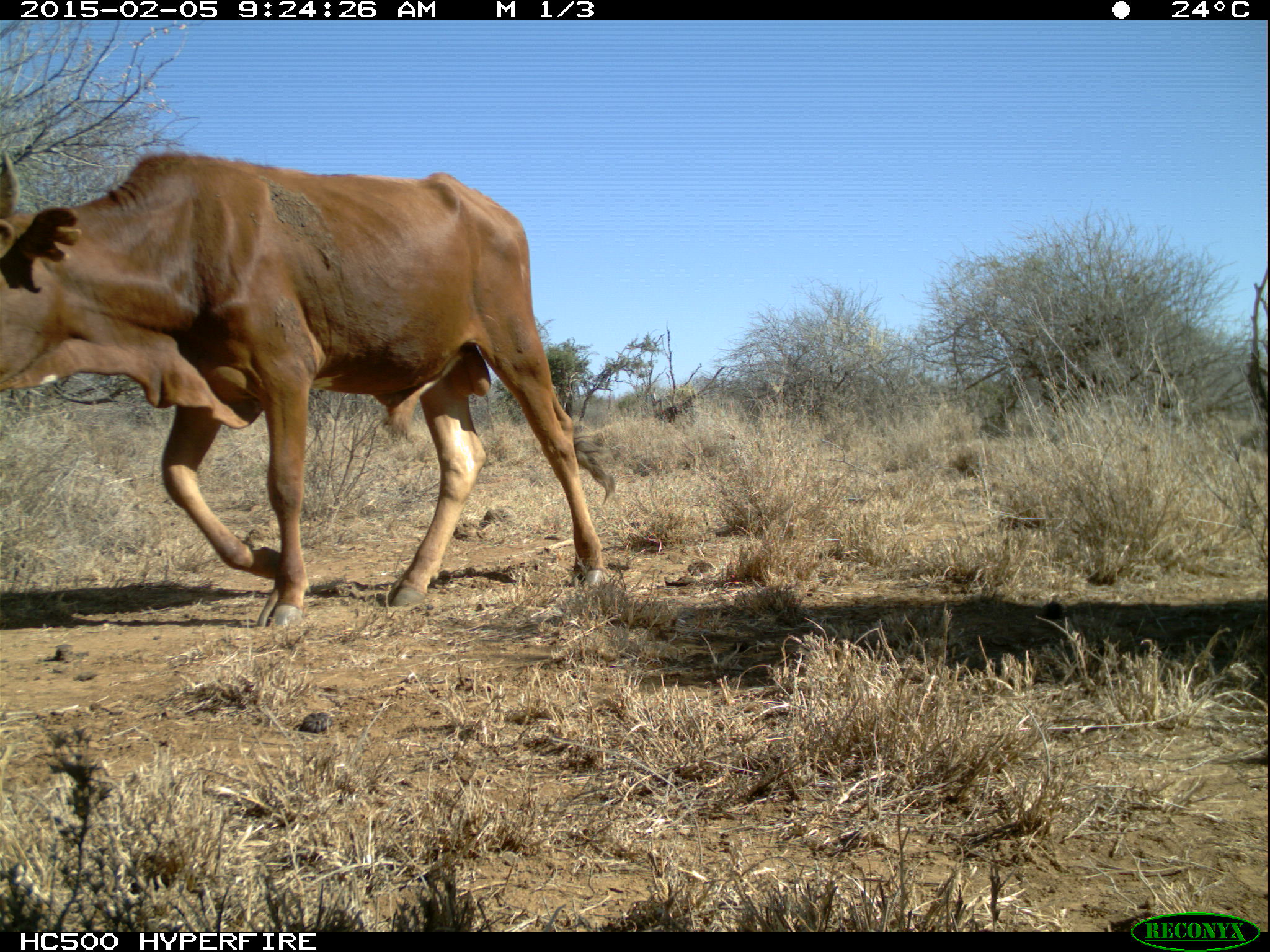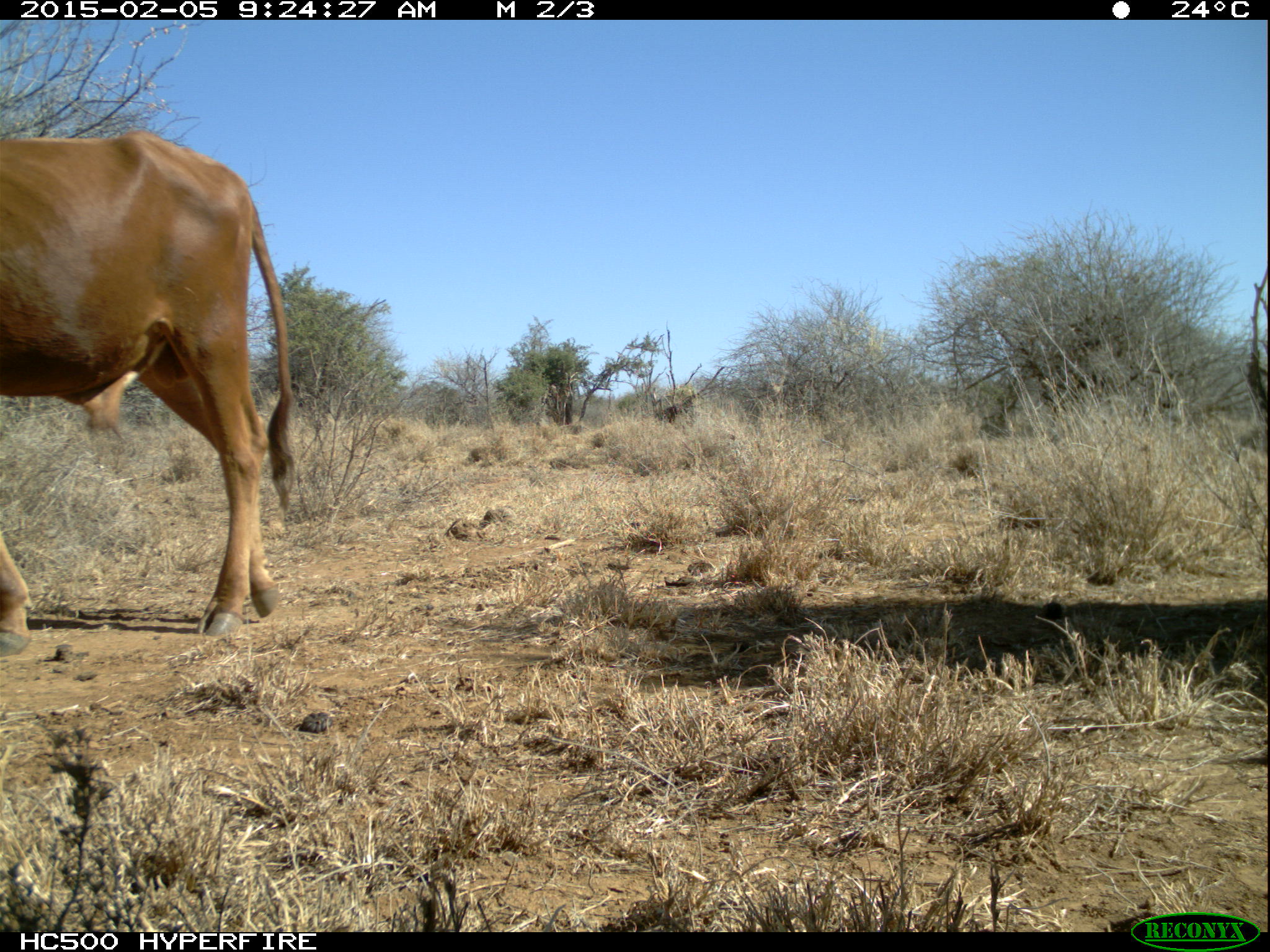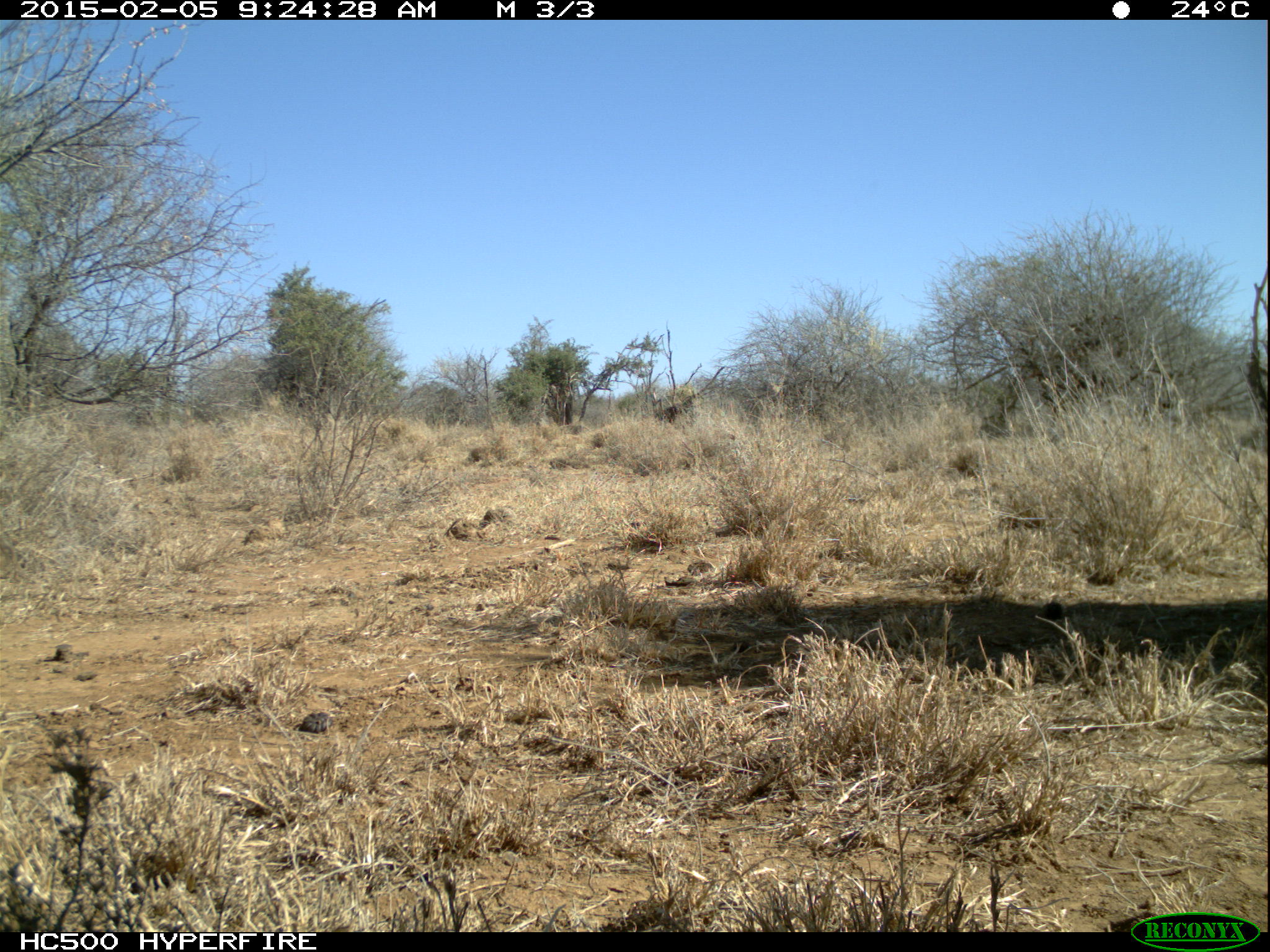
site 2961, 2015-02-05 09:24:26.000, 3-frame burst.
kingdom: Animalia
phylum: Chordata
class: Mammalia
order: Artiodactyla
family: Bovidae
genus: Bos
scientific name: Bos taurus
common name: domestic cattle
Bos taurus (domestic cattle), count 5.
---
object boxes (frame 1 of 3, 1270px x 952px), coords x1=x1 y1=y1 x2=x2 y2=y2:
bos taurus: x1=1 y1=147 x2=601 y2=628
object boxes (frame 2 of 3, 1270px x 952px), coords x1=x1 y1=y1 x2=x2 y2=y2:
bos taurus: x1=0 y1=126 x2=299 y2=651